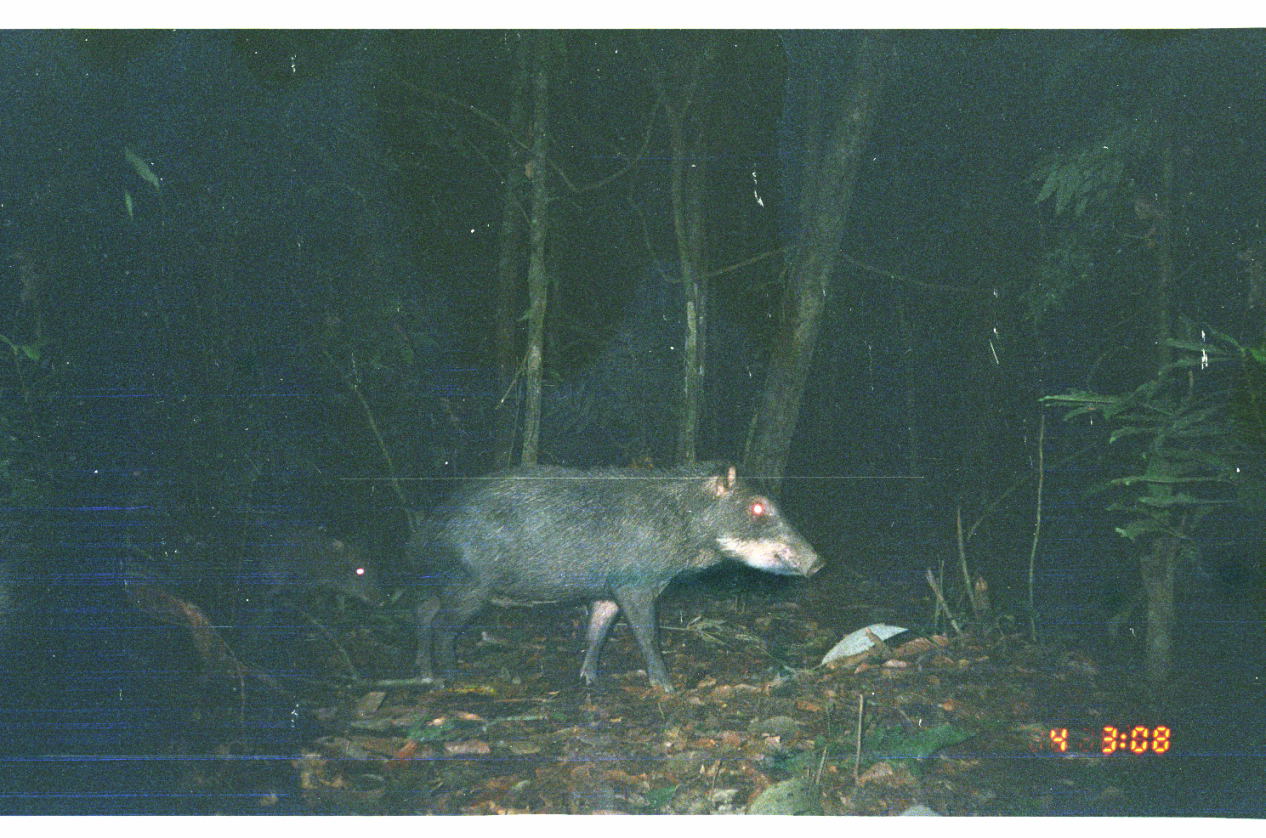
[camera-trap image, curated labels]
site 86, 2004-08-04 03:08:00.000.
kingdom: Animalia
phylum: Chordata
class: Mammalia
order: Artiodactyla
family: Tayassuidae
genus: Tayassu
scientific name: Tayassu pecari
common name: white-lipped peccary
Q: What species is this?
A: Tayassu pecari (white-lipped peccary).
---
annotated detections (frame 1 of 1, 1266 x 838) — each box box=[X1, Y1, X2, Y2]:
tayassu pecari: box=[412, 454, 824, 693]; box=[250, 525, 387, 619]